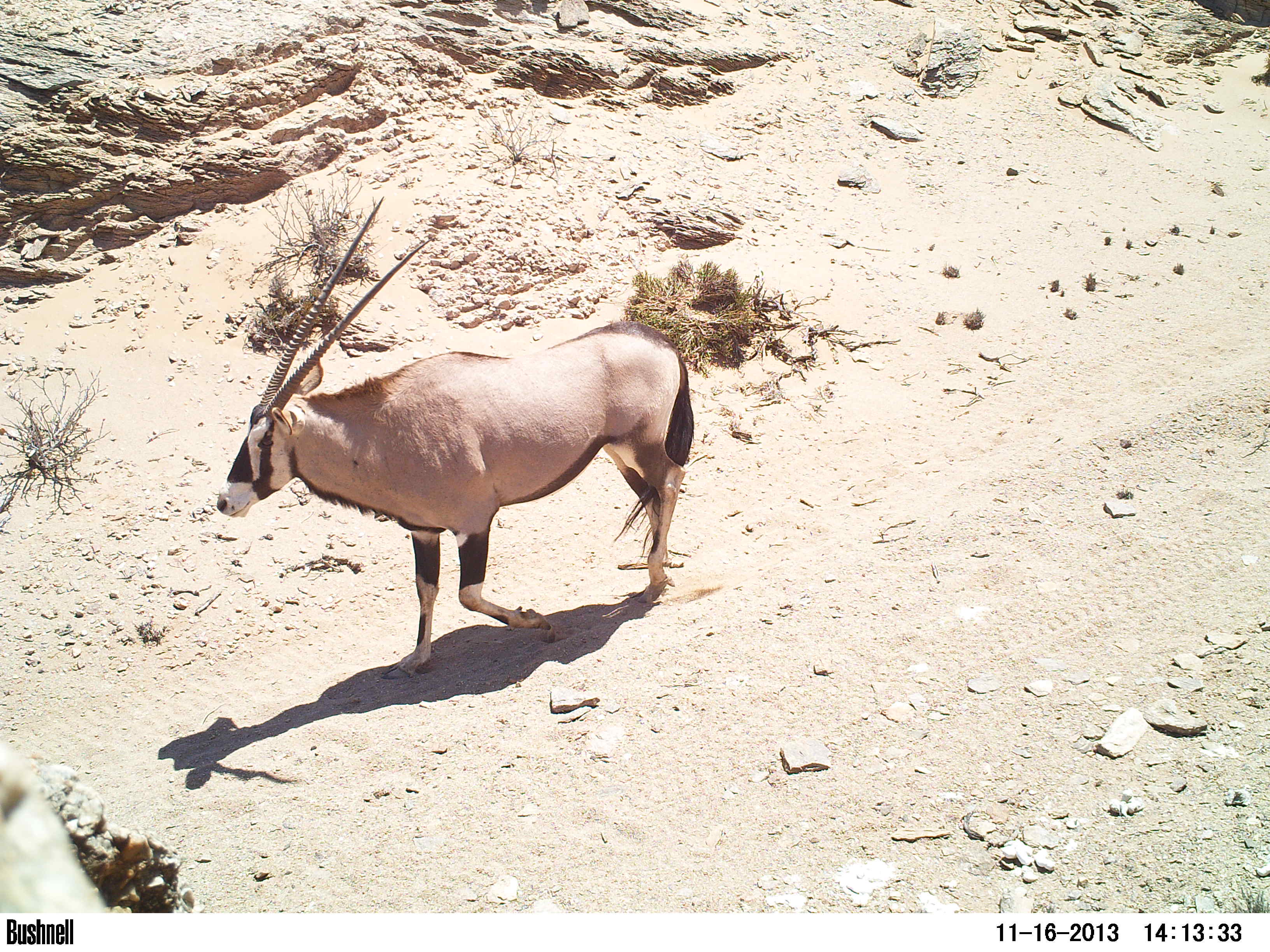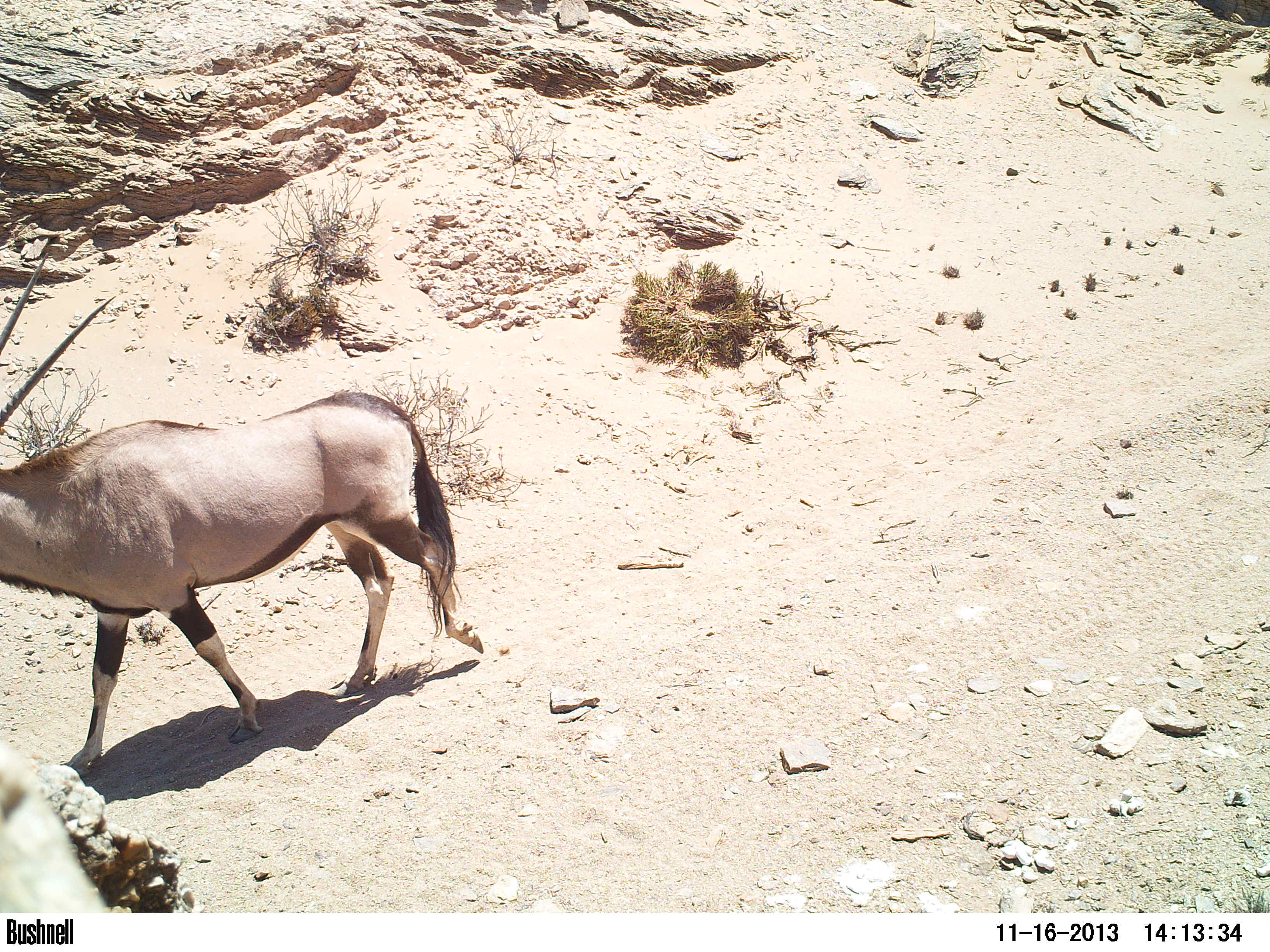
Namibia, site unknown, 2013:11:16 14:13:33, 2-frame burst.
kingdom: Animalia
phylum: Chordata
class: Mammalia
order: Artiodactyla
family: Bovidae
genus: Oryx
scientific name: Oryx gazella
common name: gemsbok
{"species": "Oryx gazella (gemsbok)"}